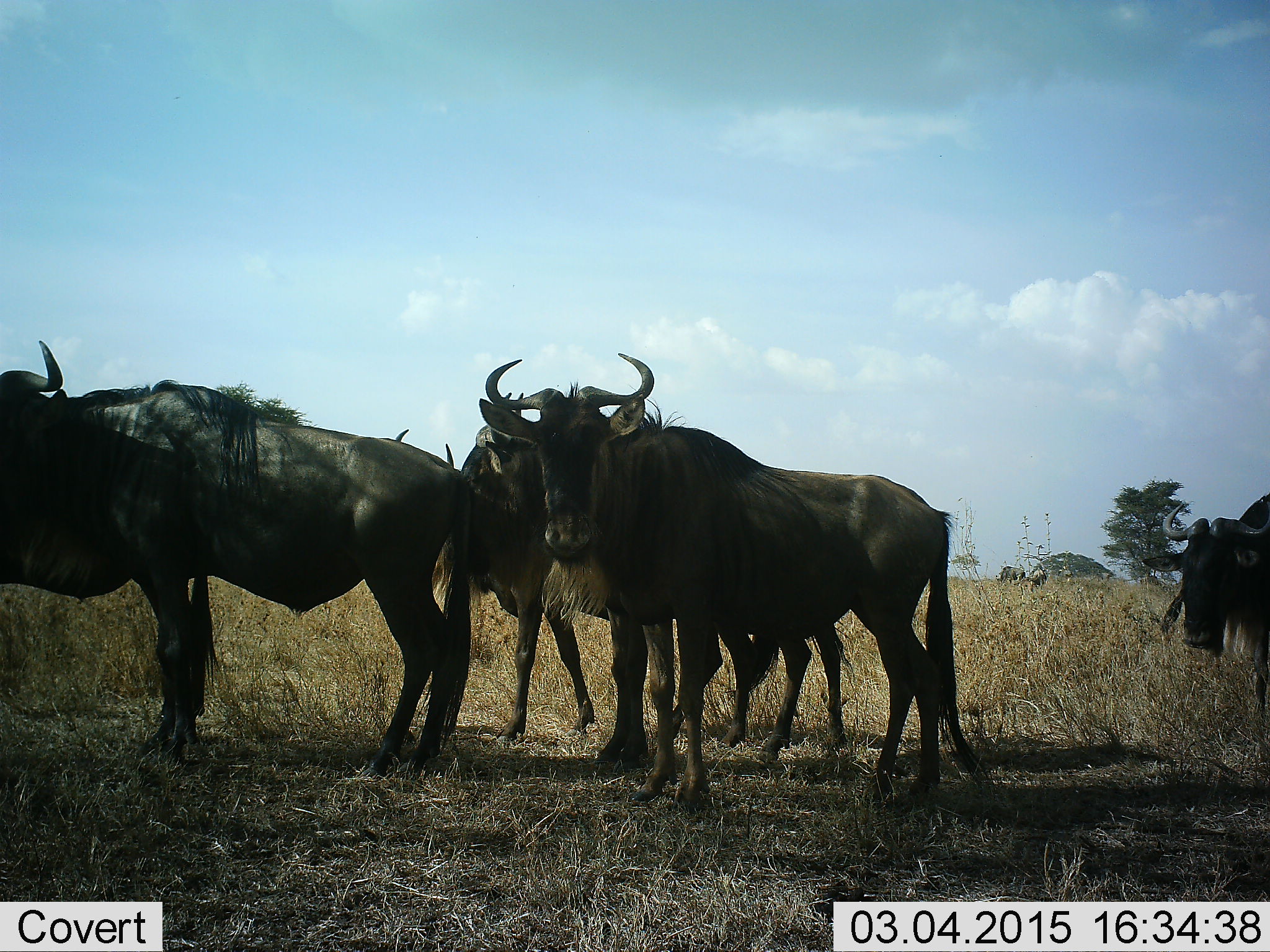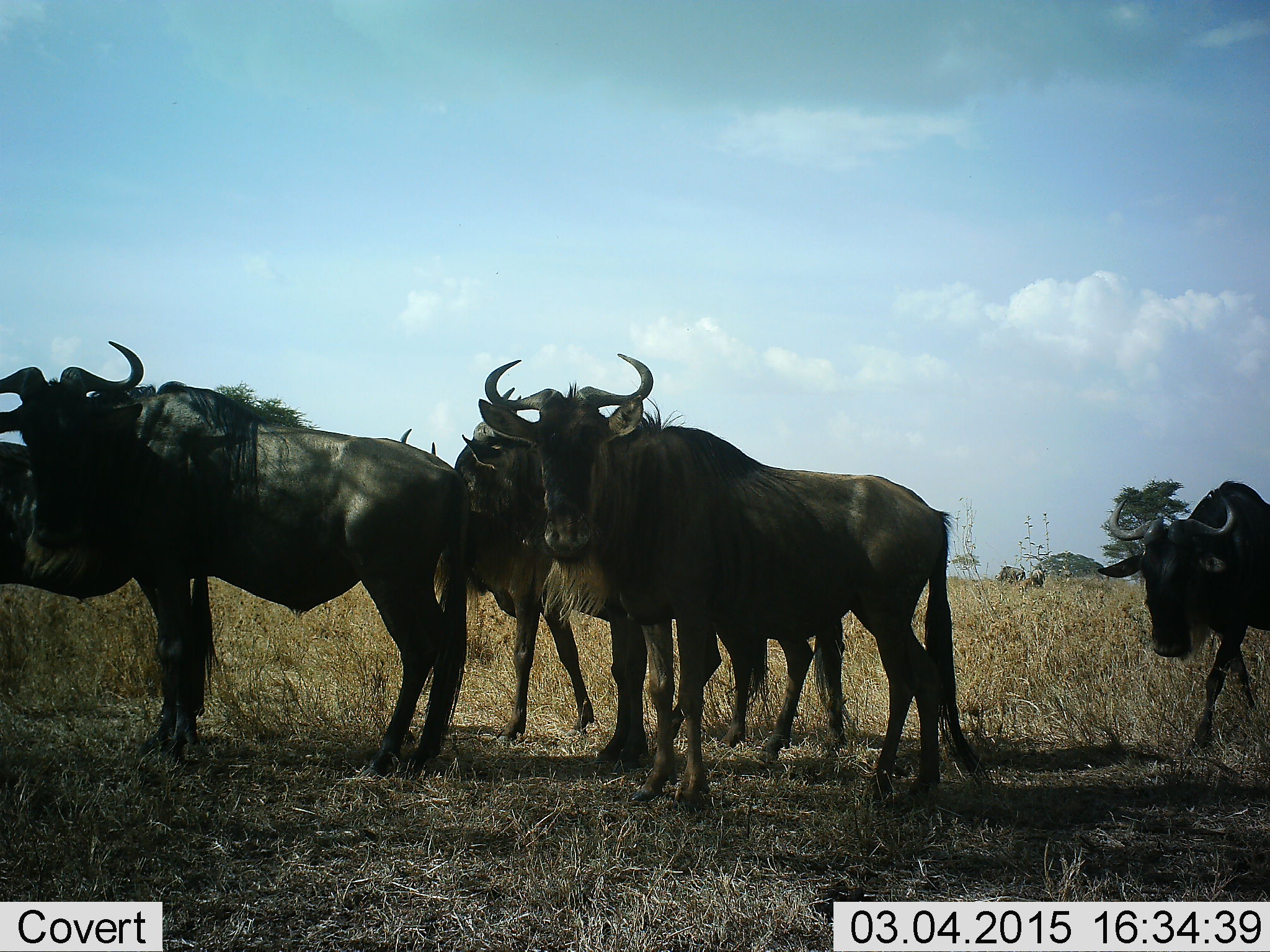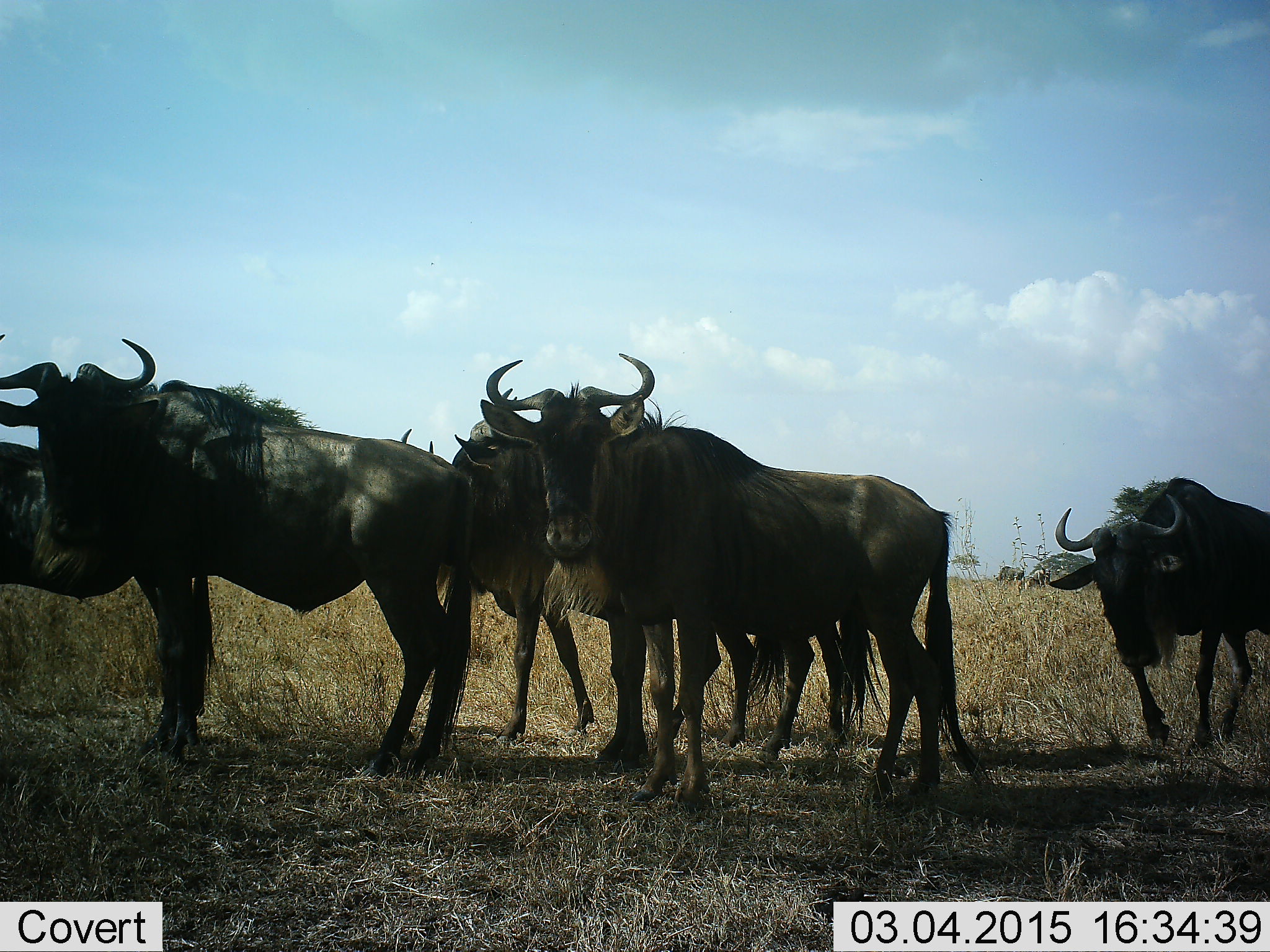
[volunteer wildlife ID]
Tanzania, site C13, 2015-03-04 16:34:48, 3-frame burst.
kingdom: Animalia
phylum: Chordata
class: Mammalia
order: Artiodactyla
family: Bovidae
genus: Connochaetes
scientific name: Connochaetes taurinus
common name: blue wildebeest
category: wildebeest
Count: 6.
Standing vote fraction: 90%.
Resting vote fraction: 0%.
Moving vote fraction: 50%.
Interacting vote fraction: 0%.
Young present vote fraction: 0%.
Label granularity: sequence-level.